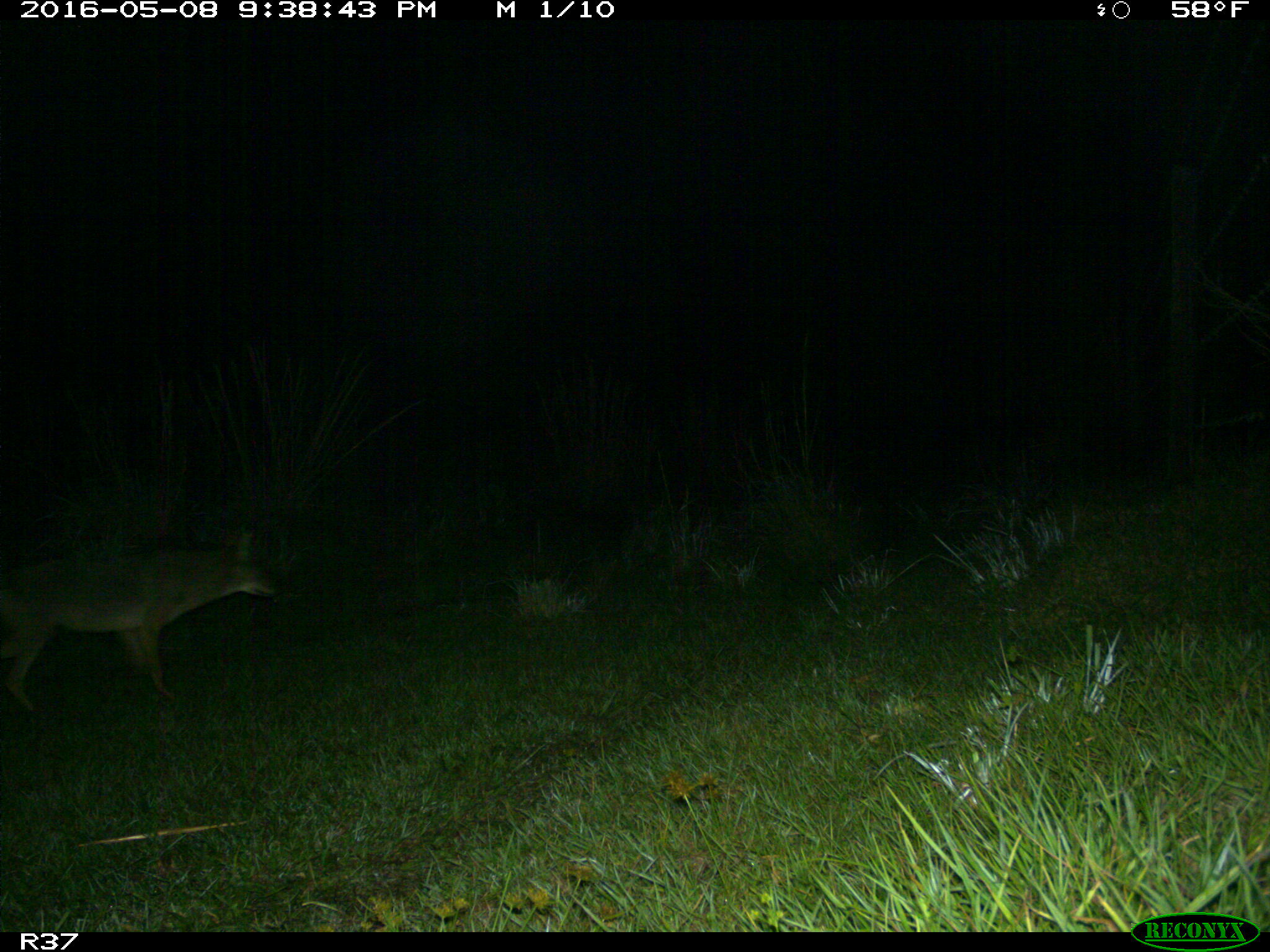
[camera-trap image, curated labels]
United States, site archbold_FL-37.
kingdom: Animalia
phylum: Chordata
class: Mammalia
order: Carnivora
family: Canidae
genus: Canis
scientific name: Canis latrans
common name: coyote